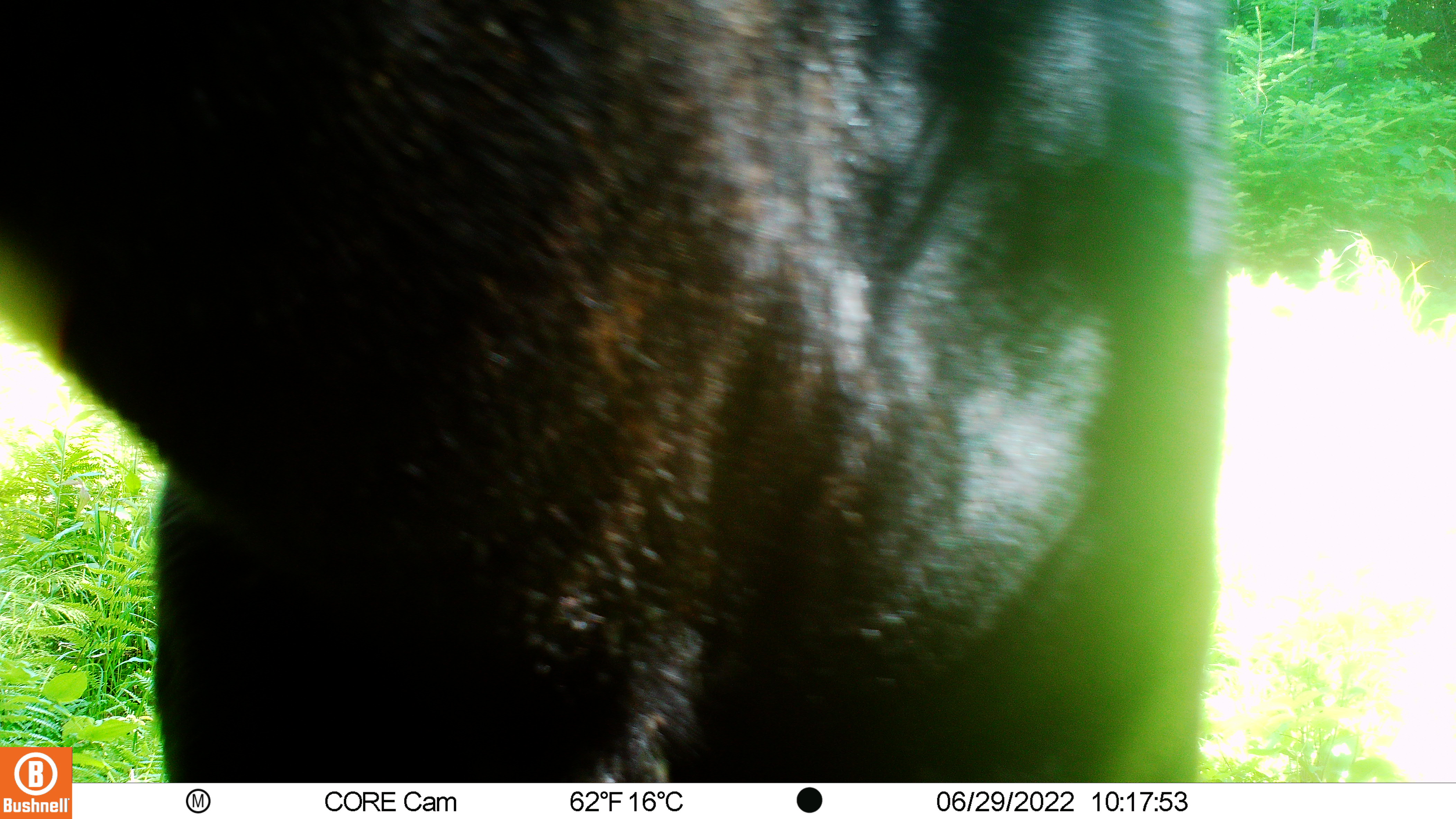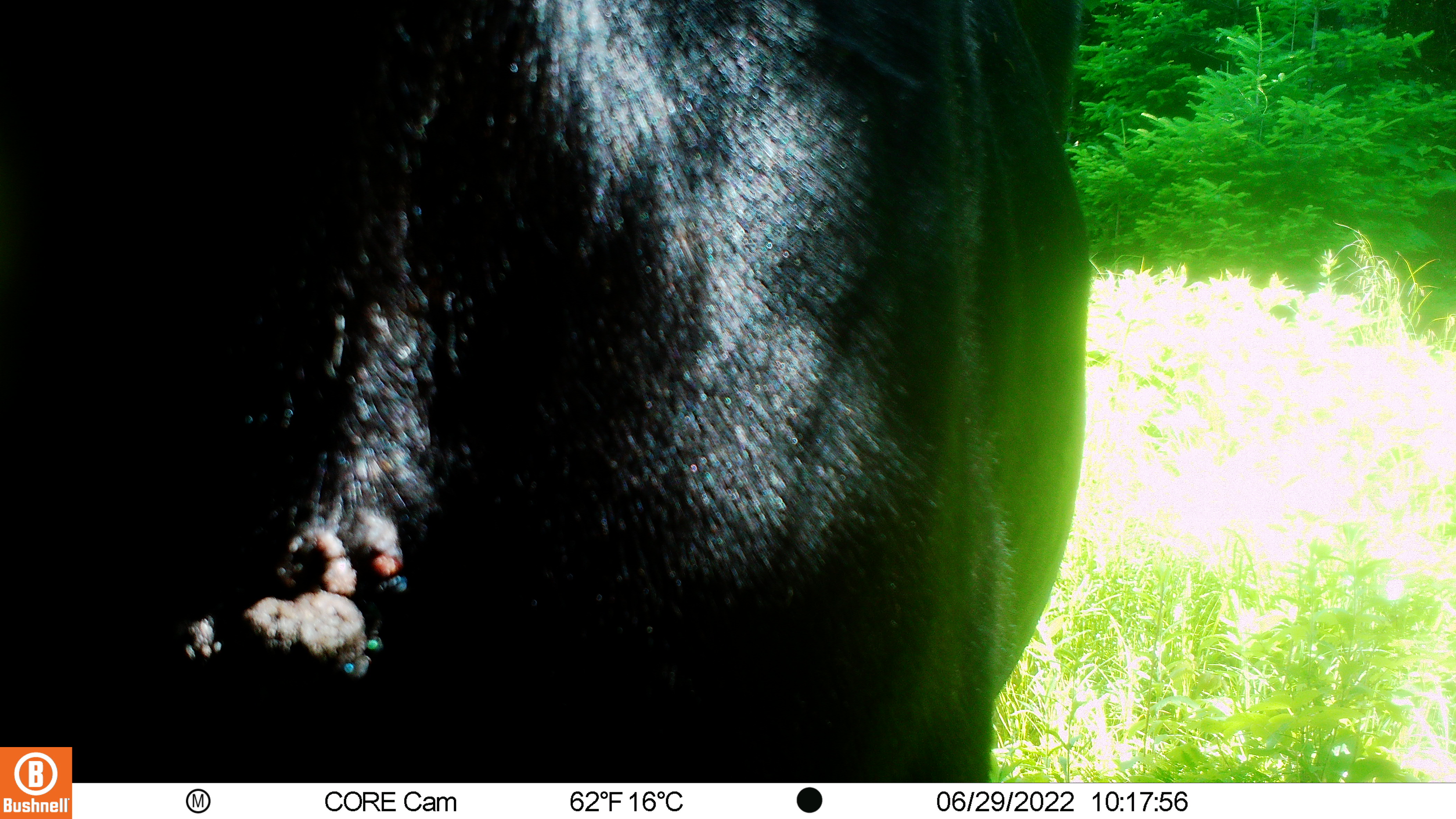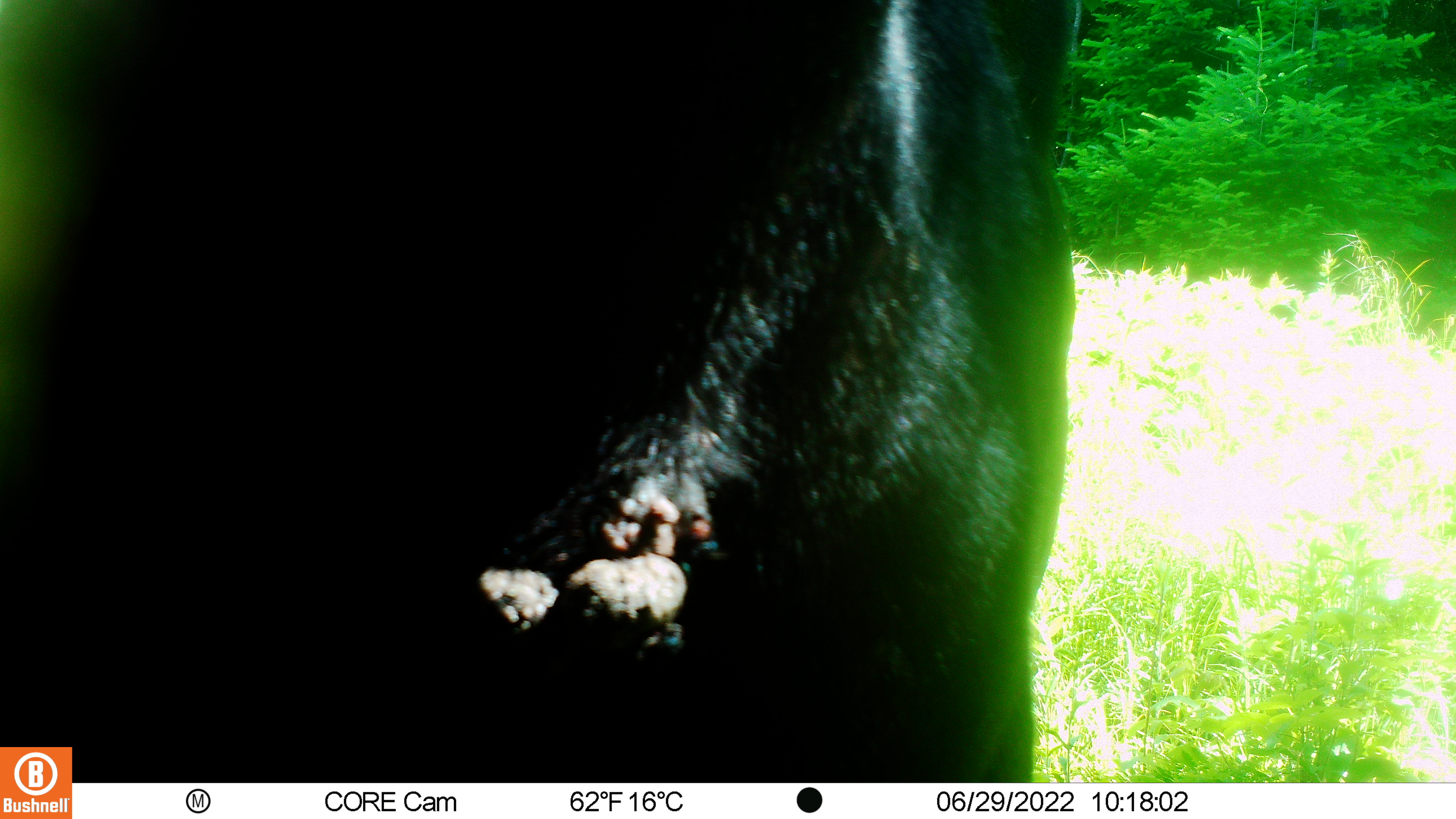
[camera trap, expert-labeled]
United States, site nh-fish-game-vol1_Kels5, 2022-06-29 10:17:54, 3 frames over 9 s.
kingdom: Animalia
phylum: Chordata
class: Mammalia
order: Artiodactyla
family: Cervidae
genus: Alces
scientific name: Alces alces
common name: moose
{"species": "moose (Alces alces)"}